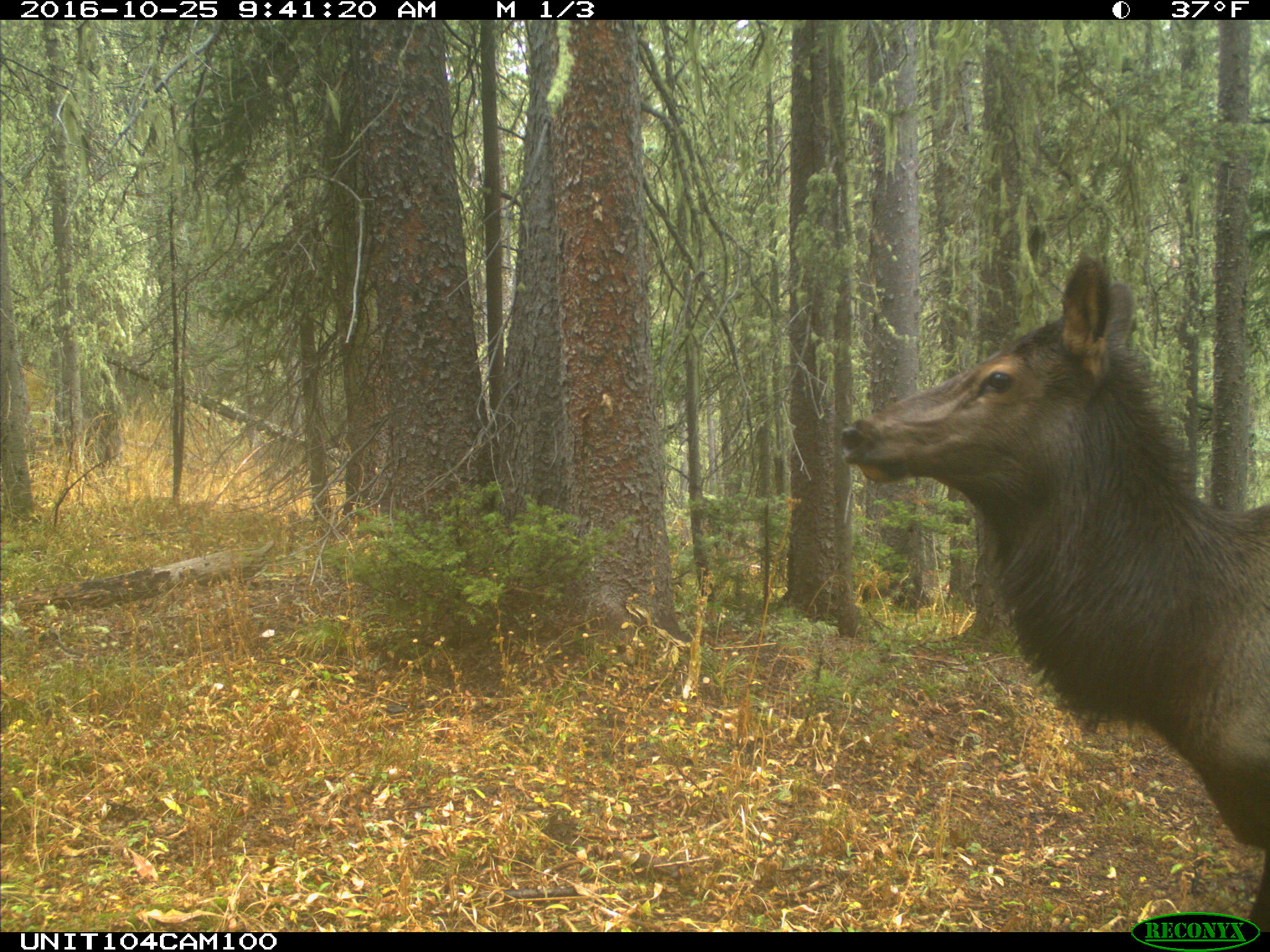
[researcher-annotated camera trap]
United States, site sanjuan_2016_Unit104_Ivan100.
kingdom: Animalia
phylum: Chordata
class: Mammalia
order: Artiodactyla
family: Cervidae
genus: Cervus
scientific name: Cervus elaphus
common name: red deer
Cervus elaphus (red deer).